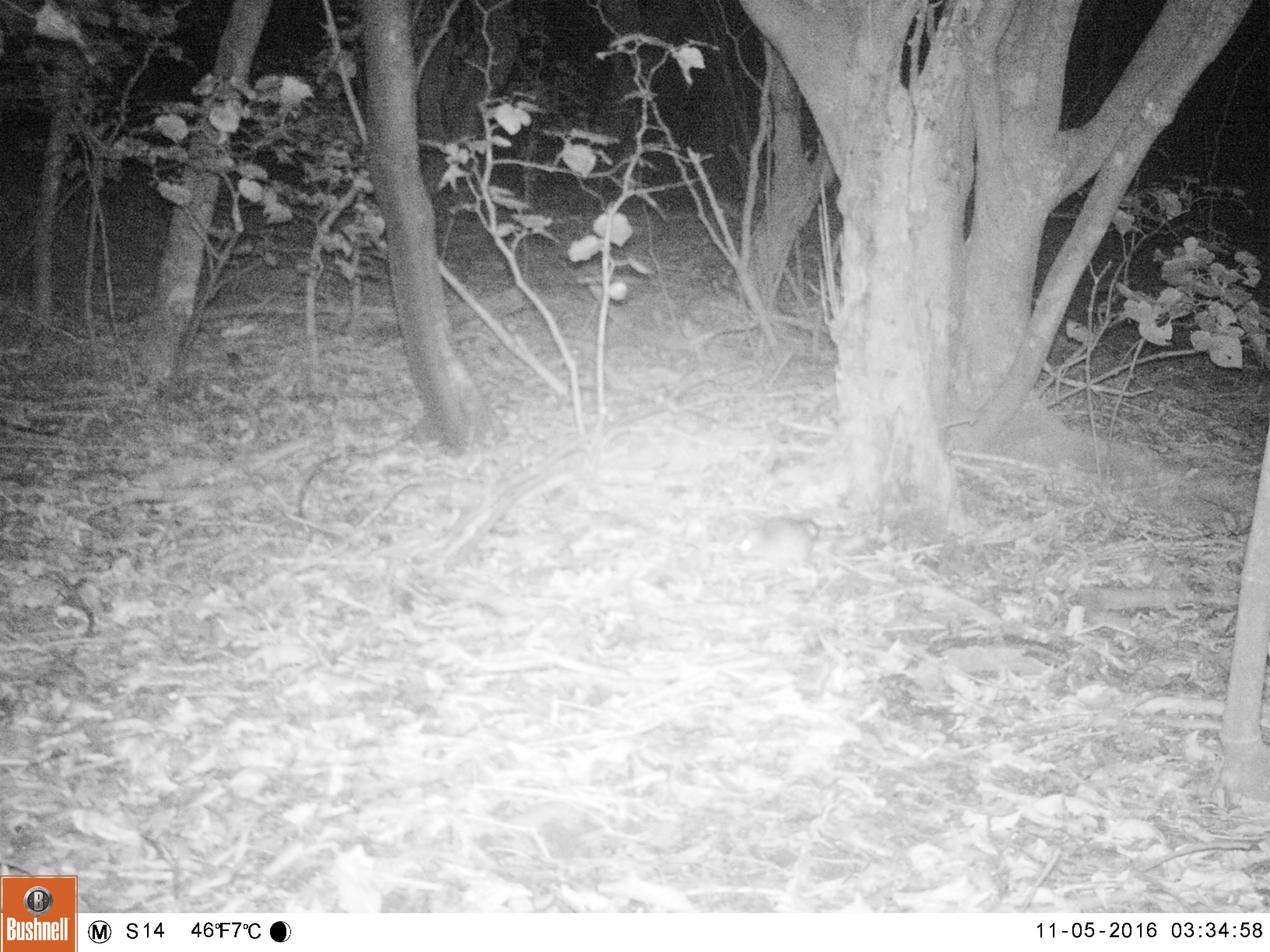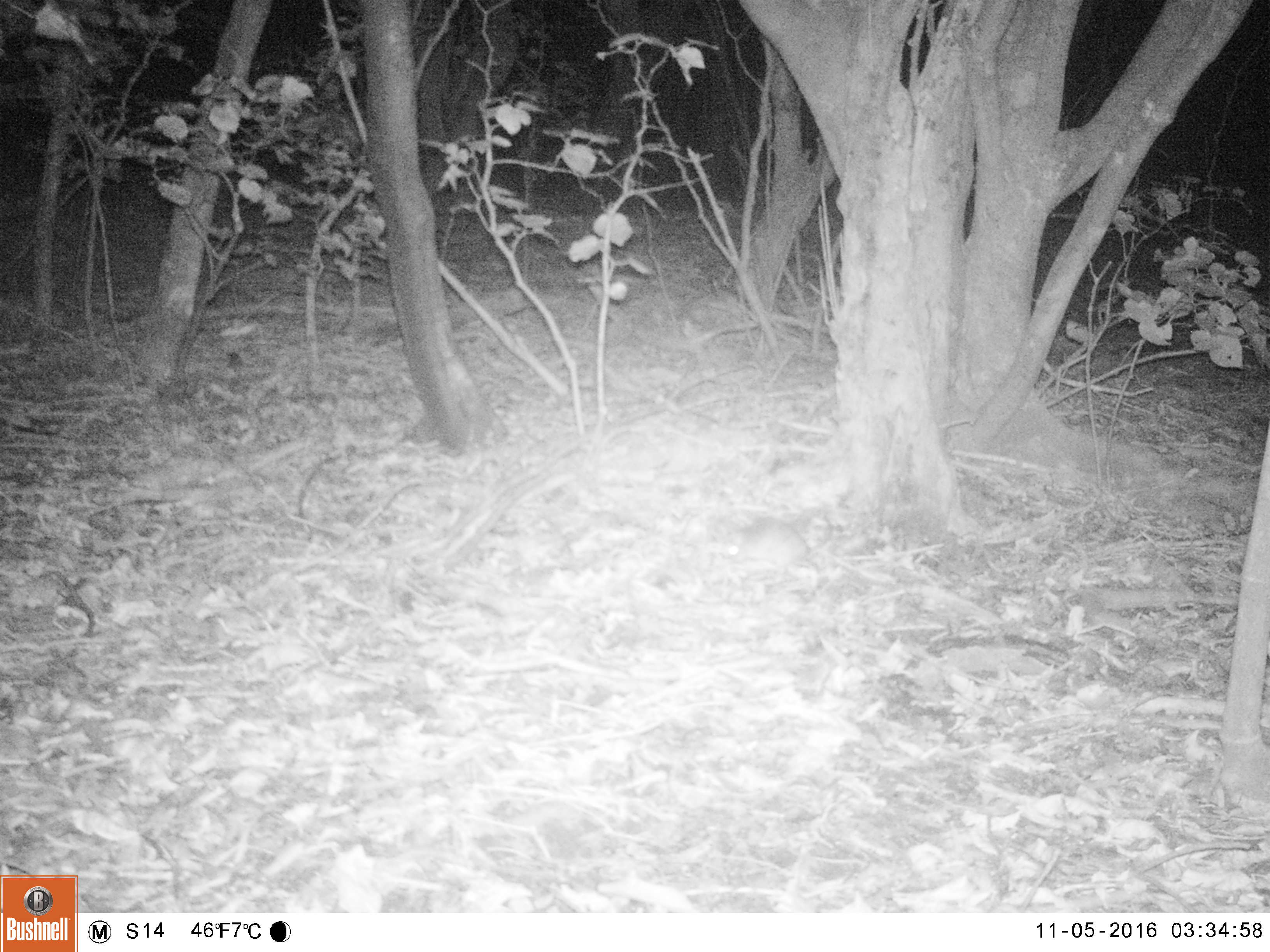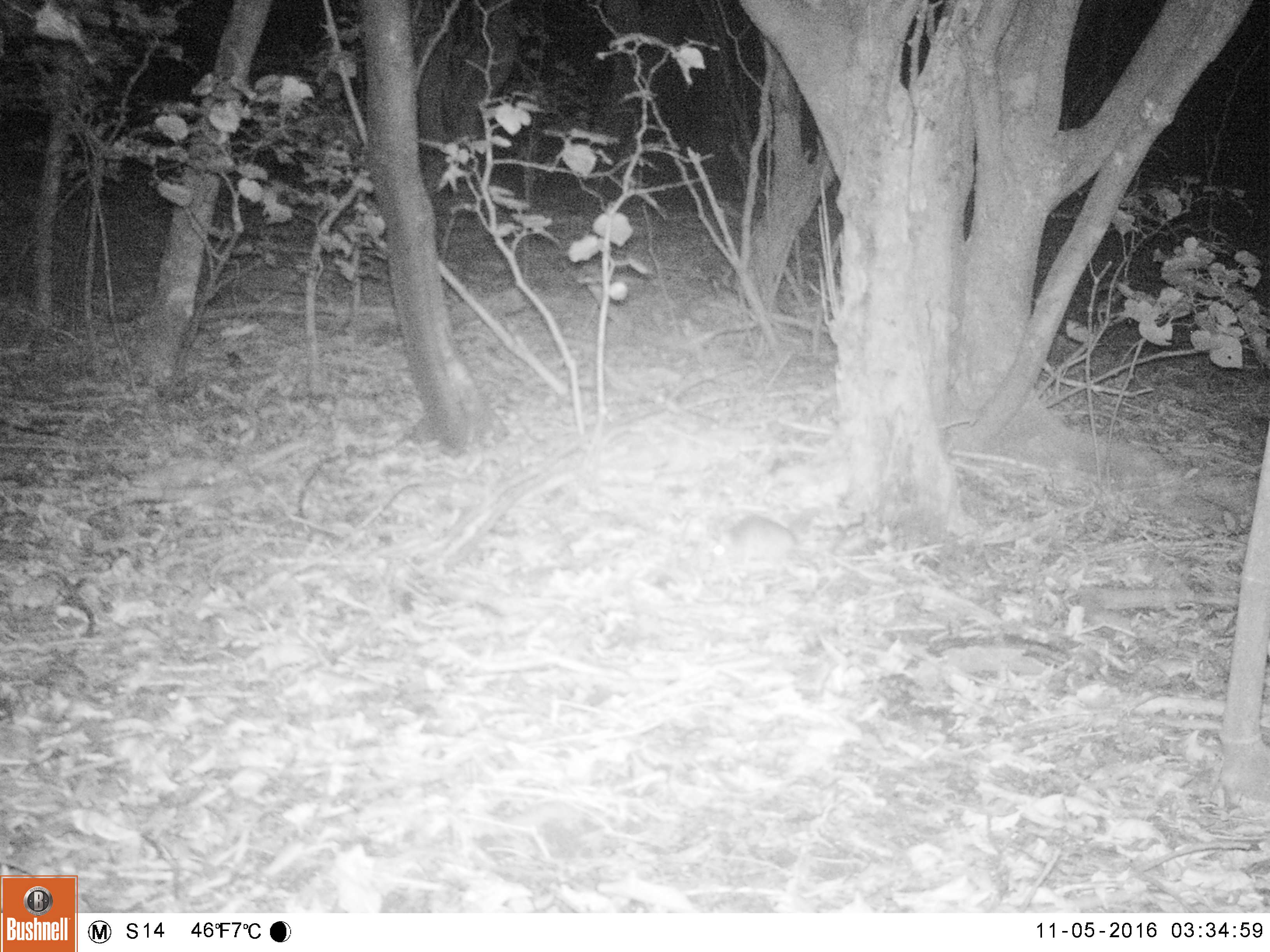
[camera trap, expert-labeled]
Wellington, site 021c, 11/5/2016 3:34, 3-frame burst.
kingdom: Animalia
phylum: Chordata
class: Mammalia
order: Rodentia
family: Muridae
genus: Rattus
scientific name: Rattus norvegicus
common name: norway rat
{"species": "norway rat (Rattus norvegicus)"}